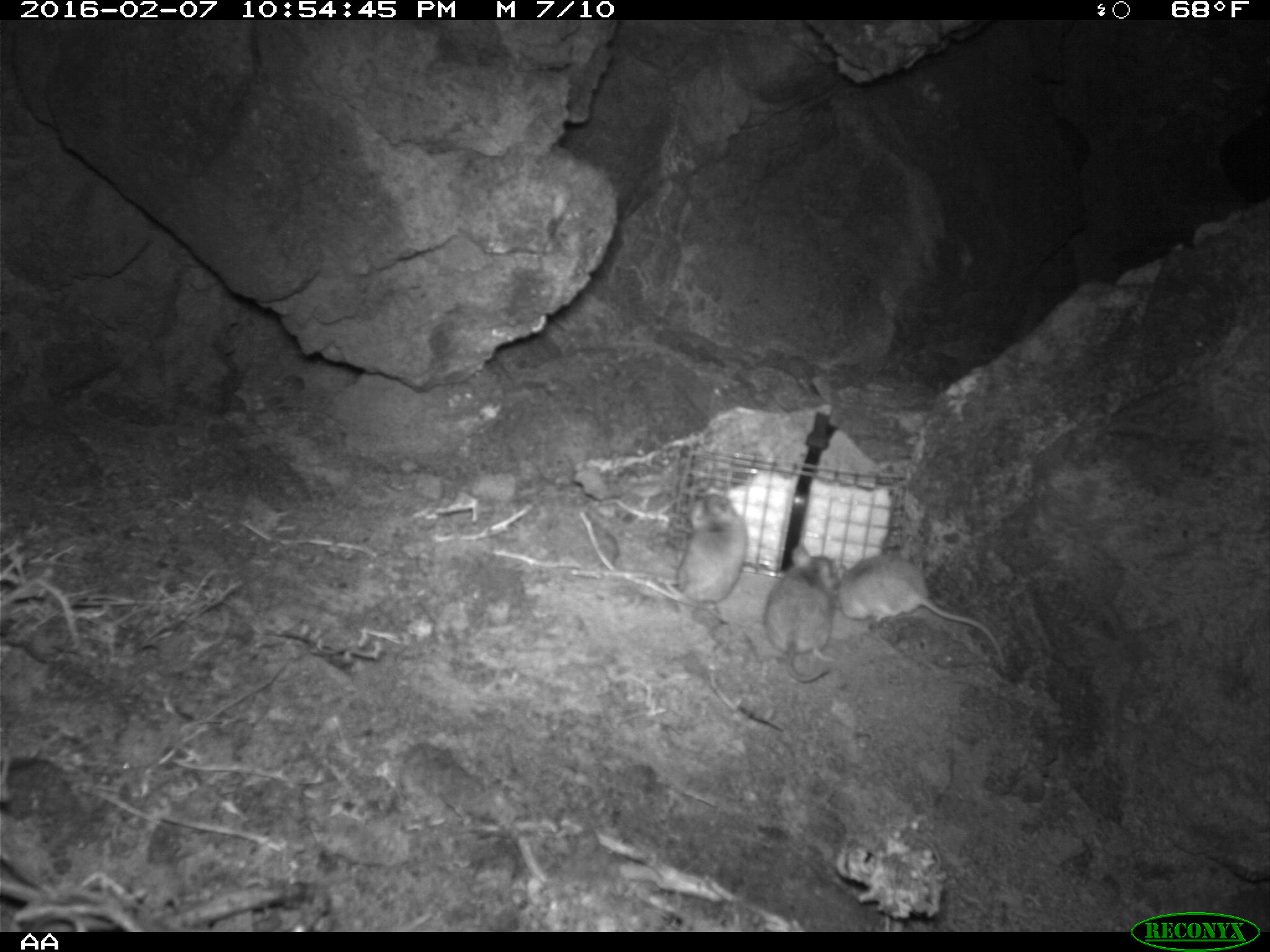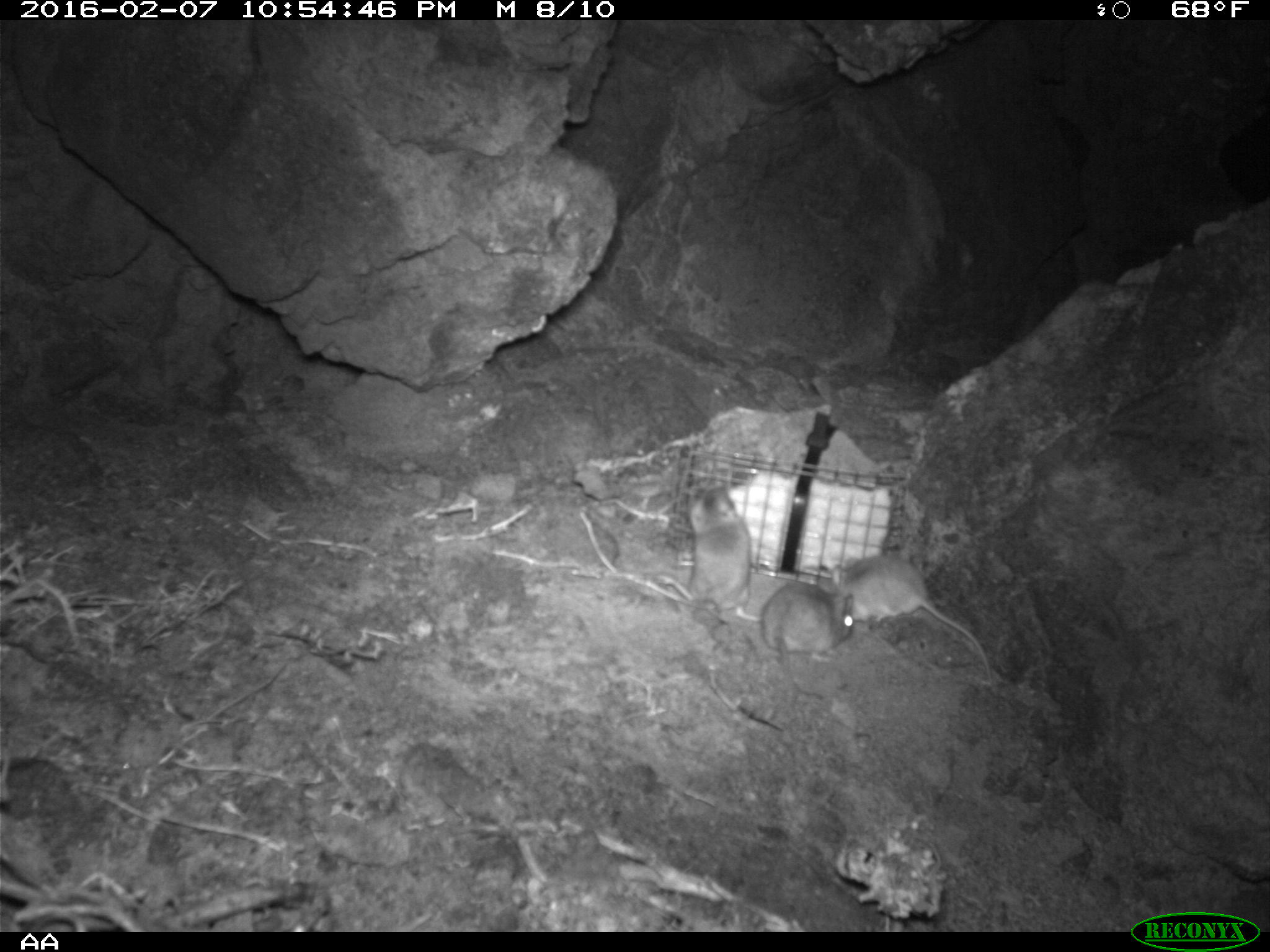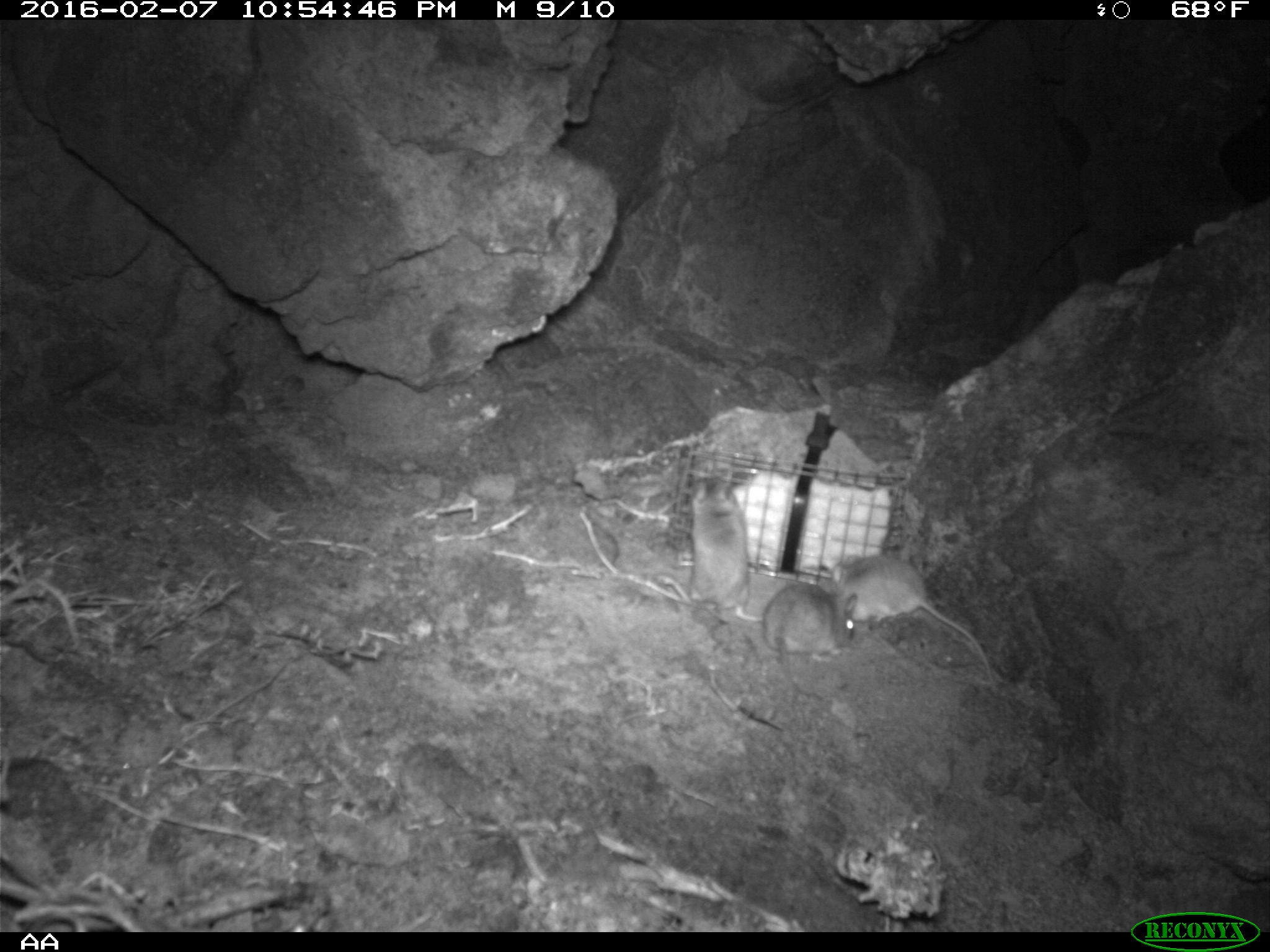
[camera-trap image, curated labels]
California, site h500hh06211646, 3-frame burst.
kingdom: Animalia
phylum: Chordata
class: Mammalia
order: Rodentia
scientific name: Rodentia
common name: rodent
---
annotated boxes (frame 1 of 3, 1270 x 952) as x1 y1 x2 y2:
rodent: 837 552 1008 674; 764 543 840 683; 669 490 746 620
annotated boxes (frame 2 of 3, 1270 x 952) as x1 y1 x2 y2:
rodent: 825 553 997 694; 683 490 764 621; 760 581 855 685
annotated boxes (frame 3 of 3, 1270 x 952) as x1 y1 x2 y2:
rodent: 833 552 995 691; 674 479 763 622; 760 576 857 698